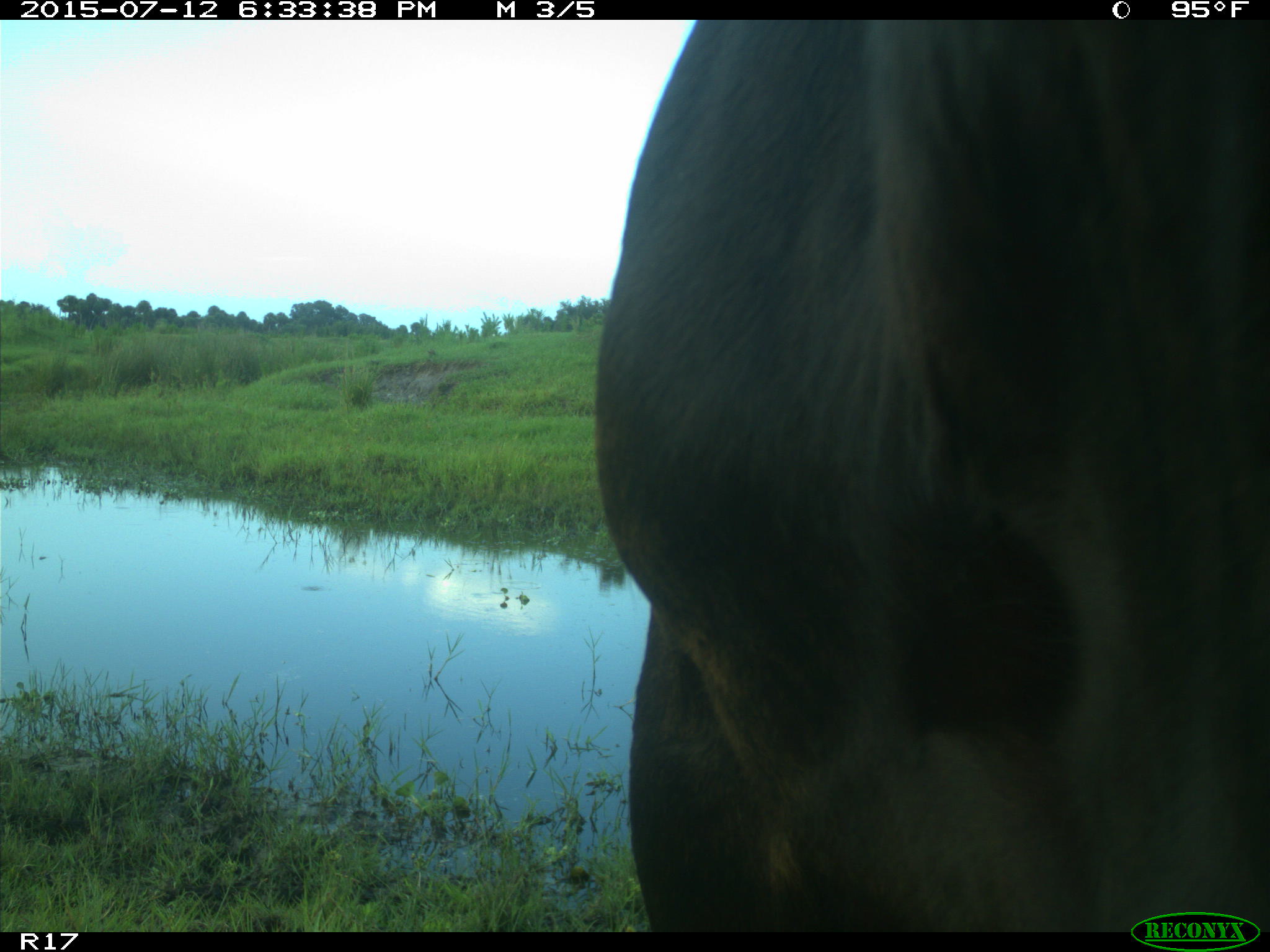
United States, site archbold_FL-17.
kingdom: Animalia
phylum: Chordata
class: Mammalia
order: Artiodactyla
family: Bovidae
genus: Bos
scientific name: Bos taurus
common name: domestic cow